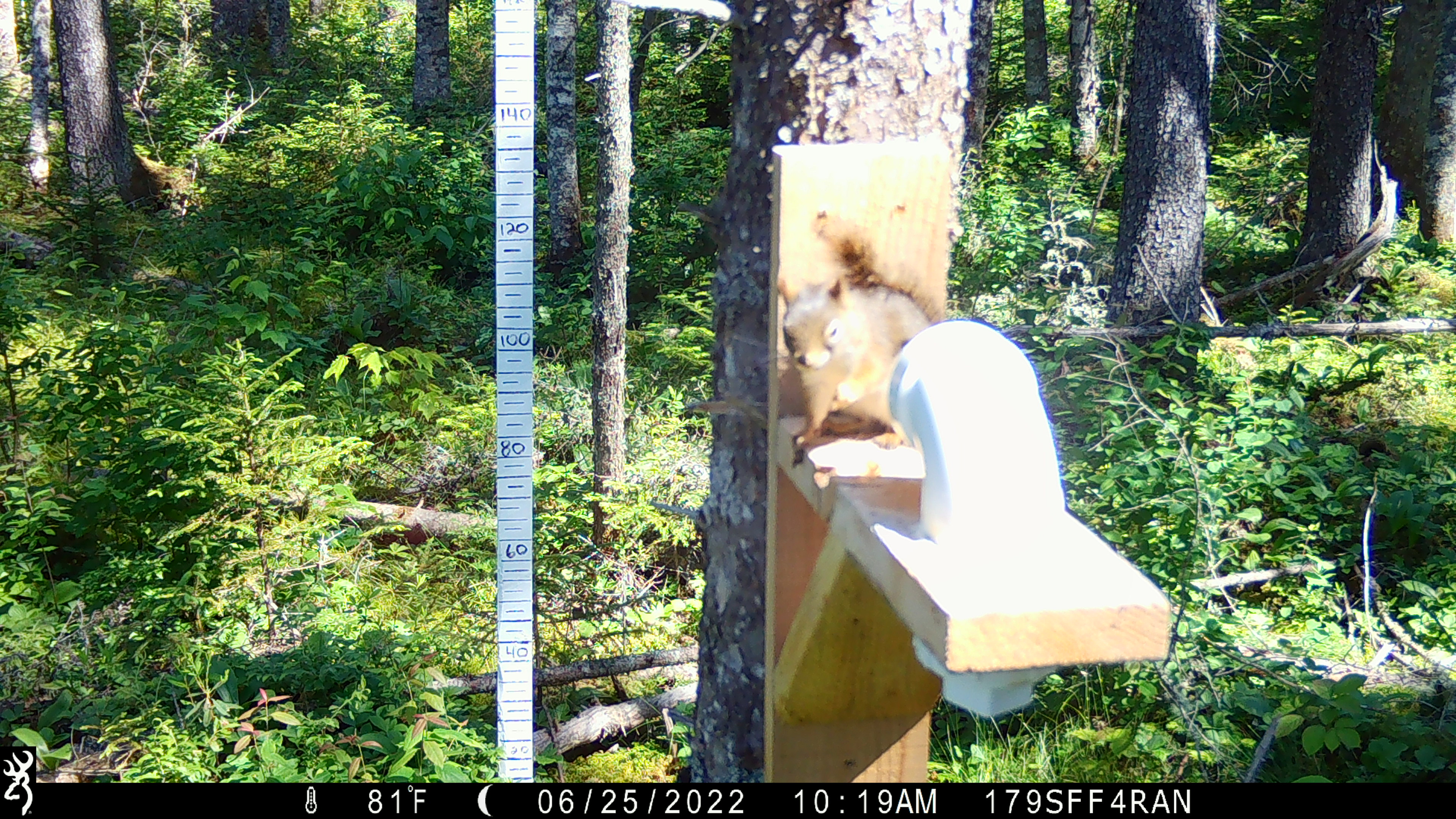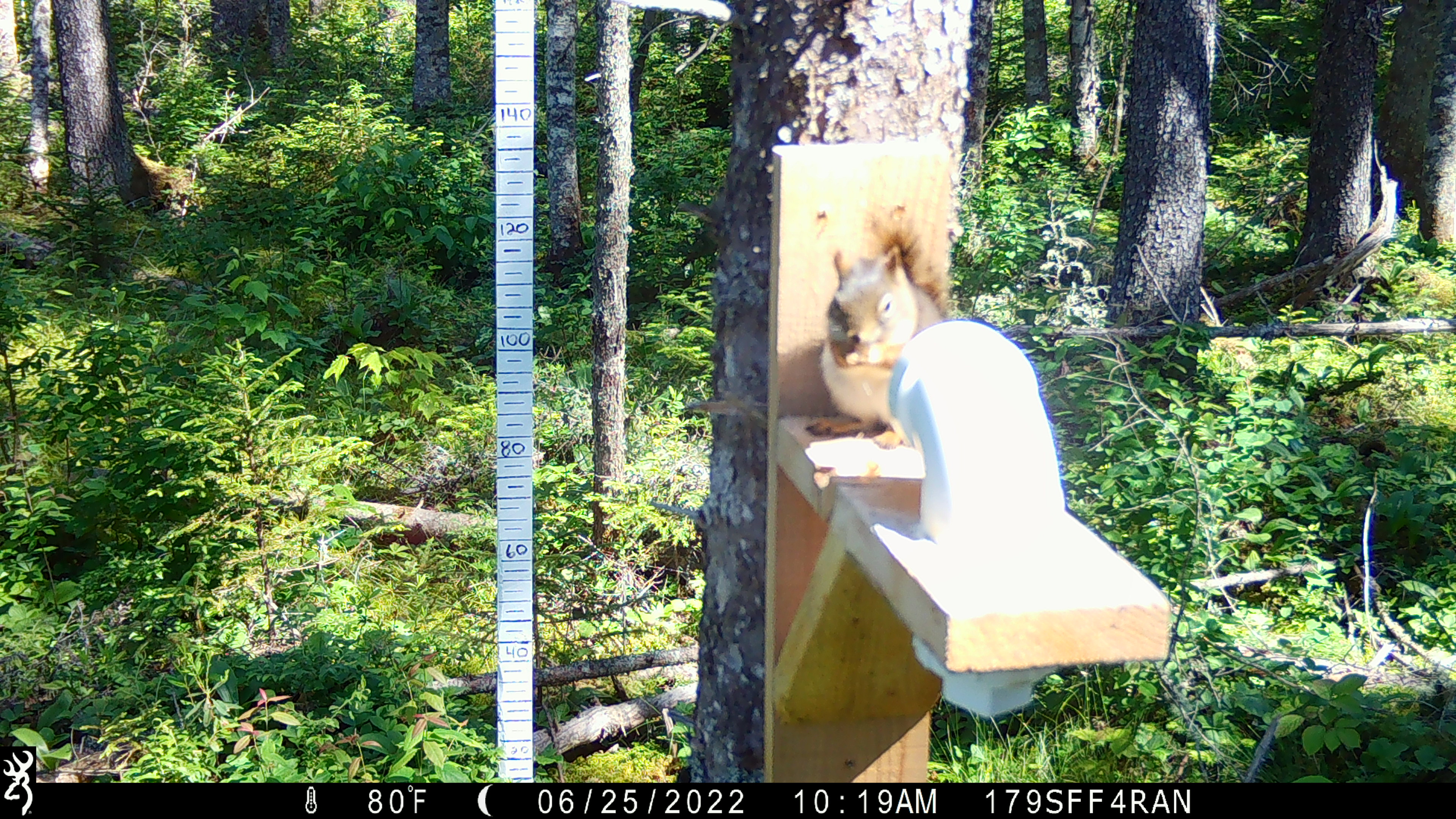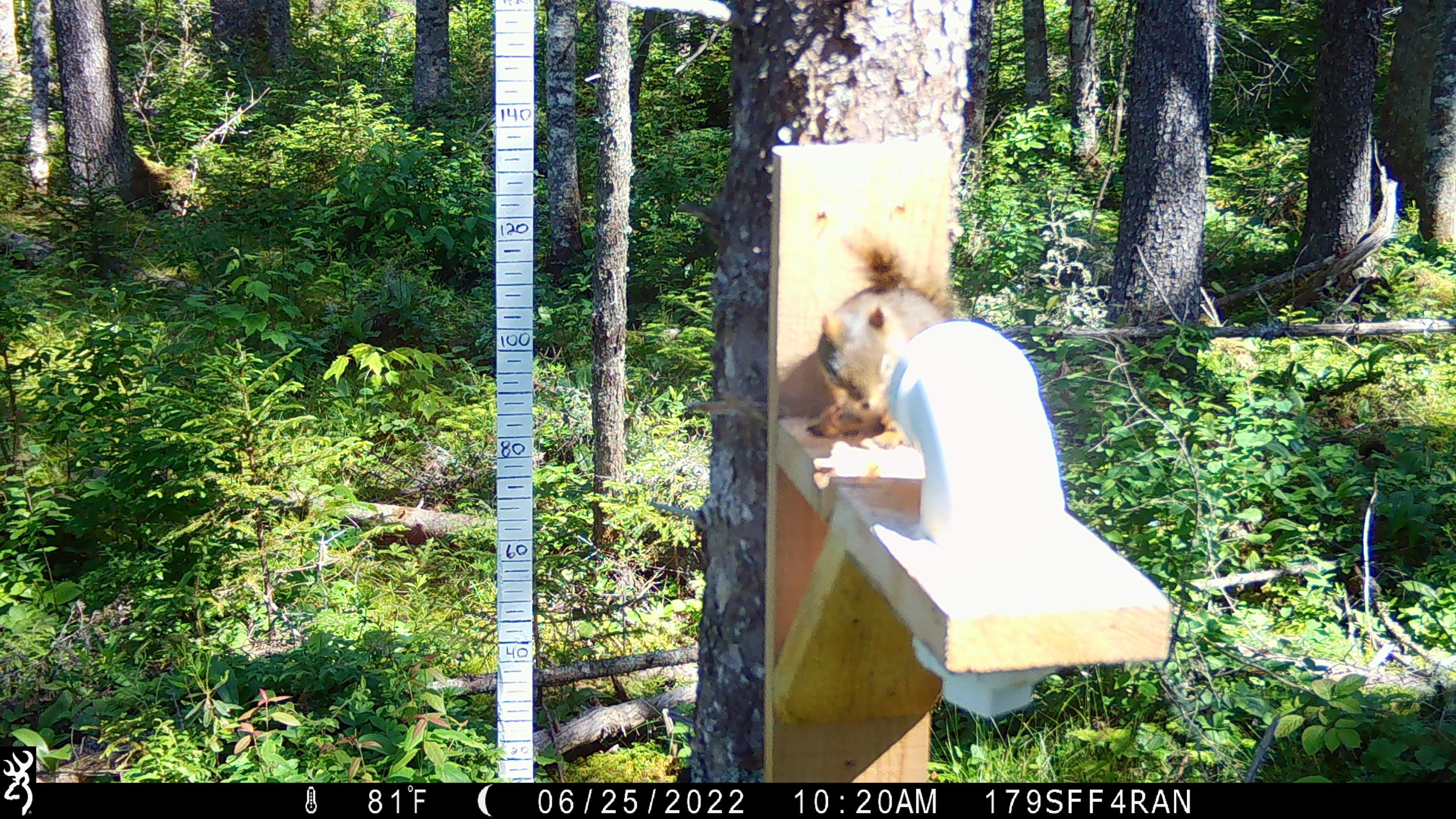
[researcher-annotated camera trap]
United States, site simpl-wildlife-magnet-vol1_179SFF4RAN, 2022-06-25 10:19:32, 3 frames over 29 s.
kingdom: Animalia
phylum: Chordata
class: Mammalia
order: Rodentia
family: Sciuridae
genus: Tamiasciurus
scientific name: Tamiasciurus hudsonicus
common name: red squirrel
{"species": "red squirrel (Tamiasciurus hudsonicus)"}